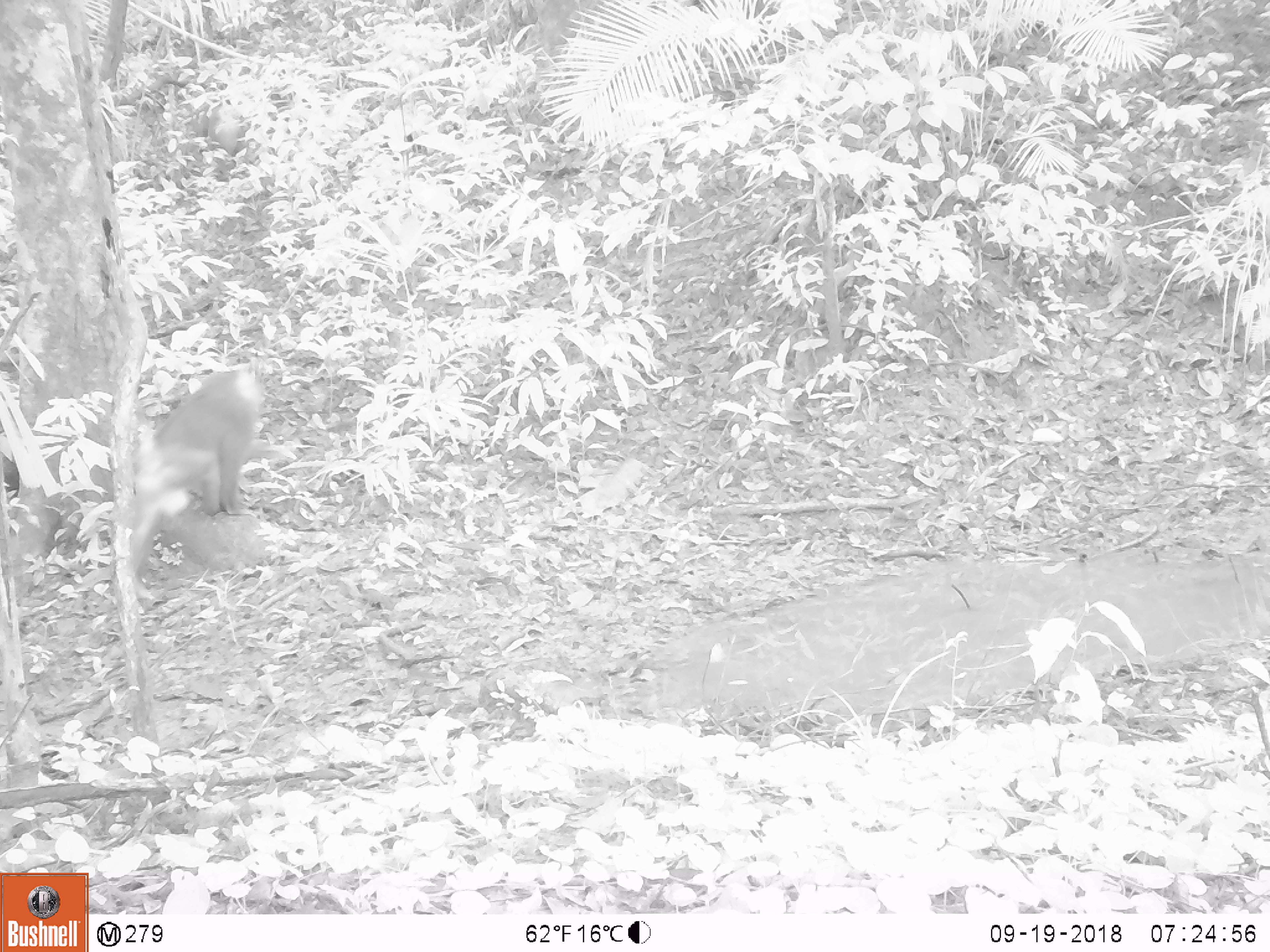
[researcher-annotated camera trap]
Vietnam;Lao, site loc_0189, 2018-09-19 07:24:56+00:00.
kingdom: Animalia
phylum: Chordata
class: Mammalia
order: Primates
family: Cercopithecidae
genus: Macaca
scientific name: Macaca nemestrina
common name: pig-tailed macaque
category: pig tailed macaque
Pig tailed macaque (pig-tailed macaque) (Macaca nemestrina). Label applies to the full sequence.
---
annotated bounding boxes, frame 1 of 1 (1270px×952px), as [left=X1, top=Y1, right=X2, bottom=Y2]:
pig tailed macaque: [left=130, top=370, right=265, bottom=599]